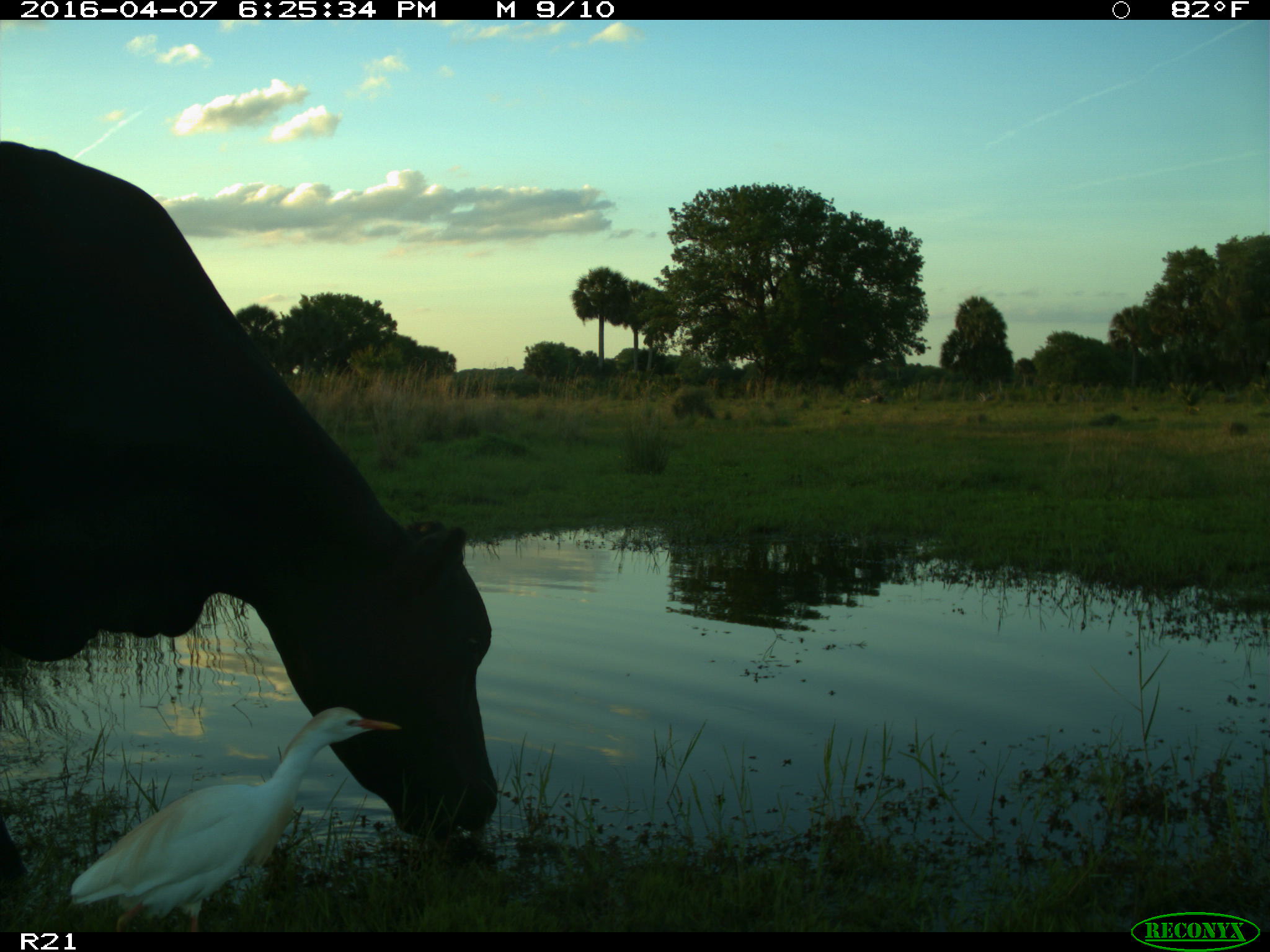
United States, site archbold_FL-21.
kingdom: Animalia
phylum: Chordata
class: Mammalia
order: Artiodactyla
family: Bovidae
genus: Bos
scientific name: Bos taurus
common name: domestic cow